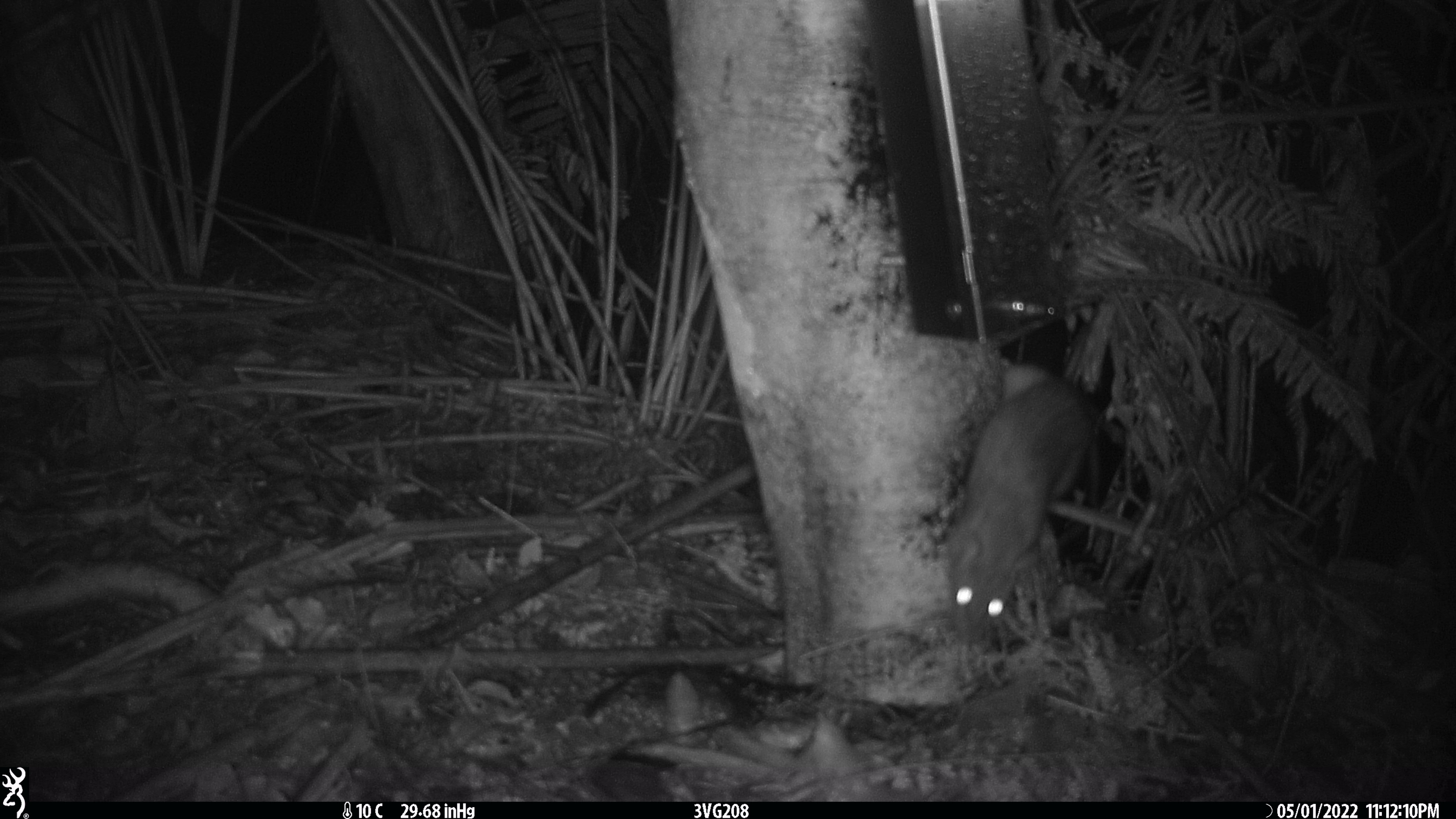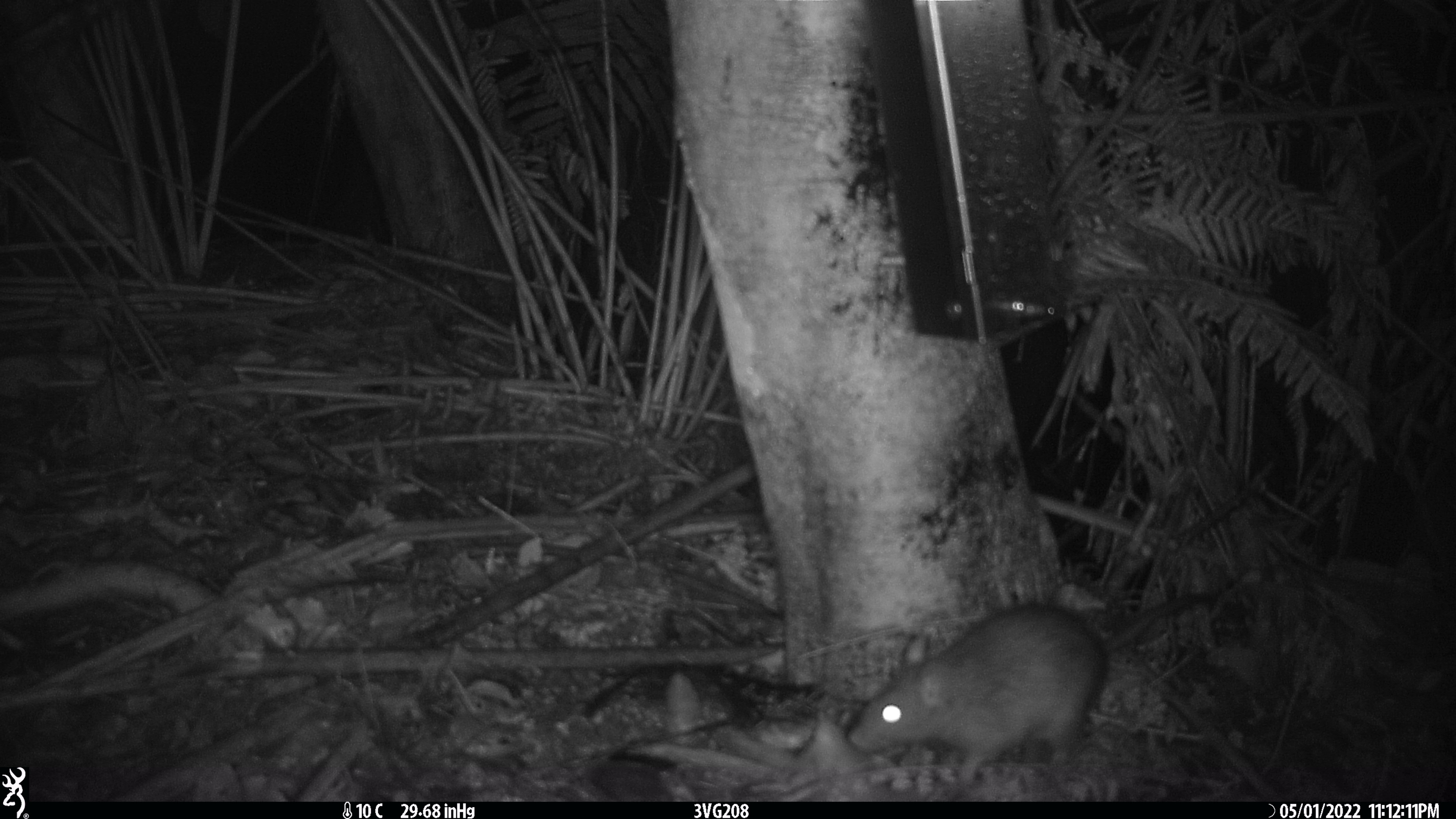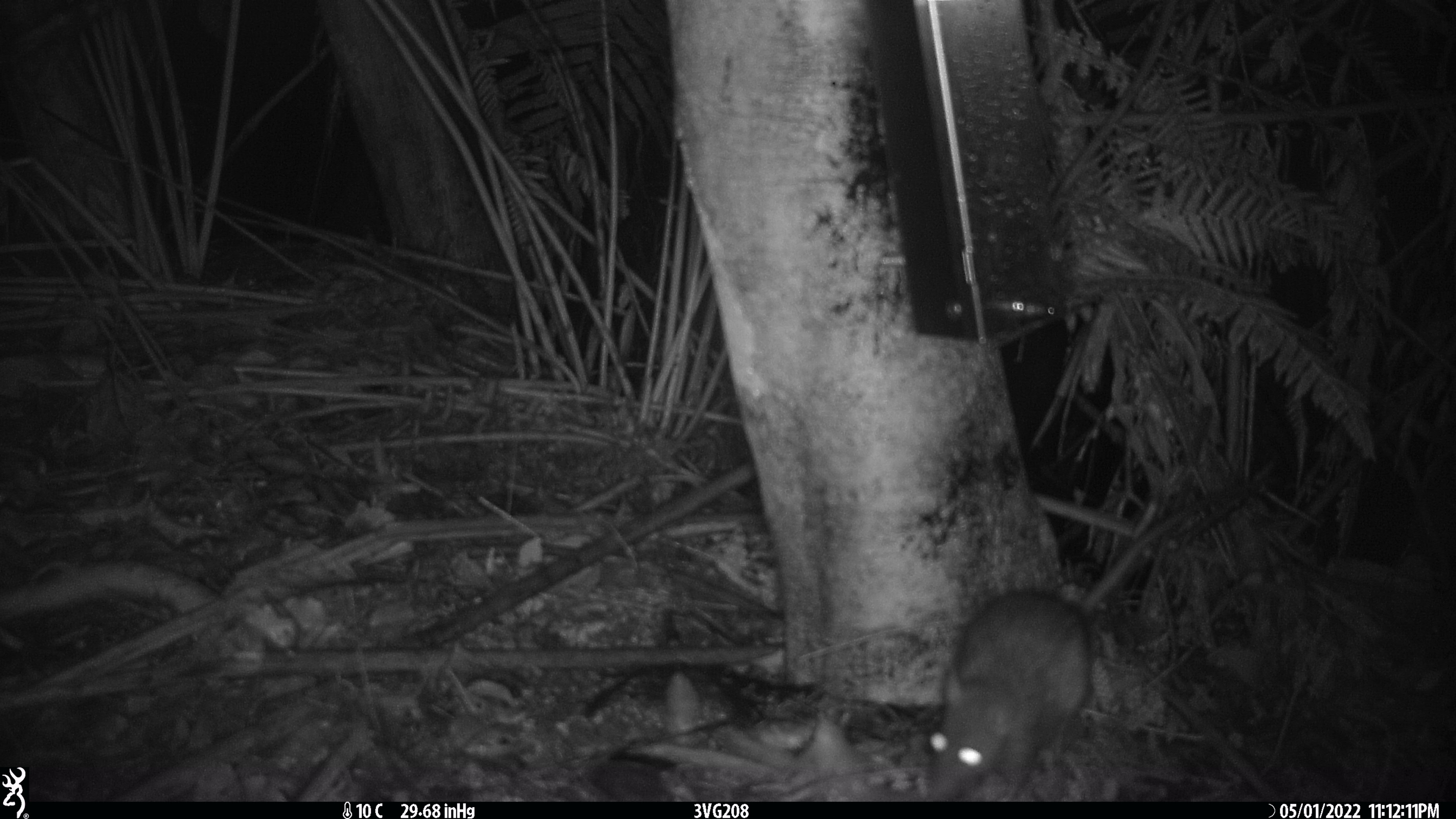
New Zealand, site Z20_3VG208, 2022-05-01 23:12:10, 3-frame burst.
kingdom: Animalia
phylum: Chordata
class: Mammalia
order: Rodentia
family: Muridae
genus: Rattus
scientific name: Rattus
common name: rat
Rat (Rattus).